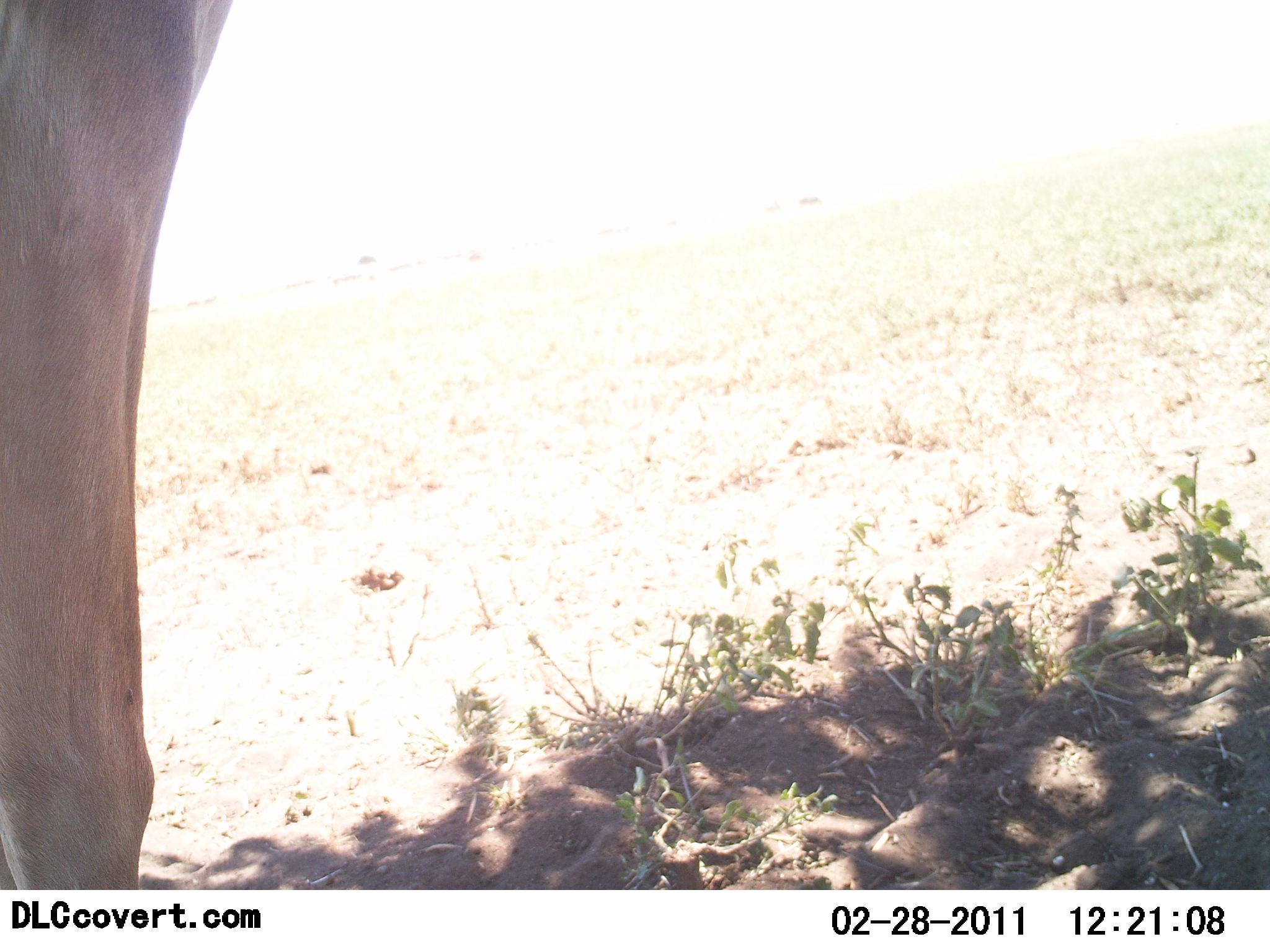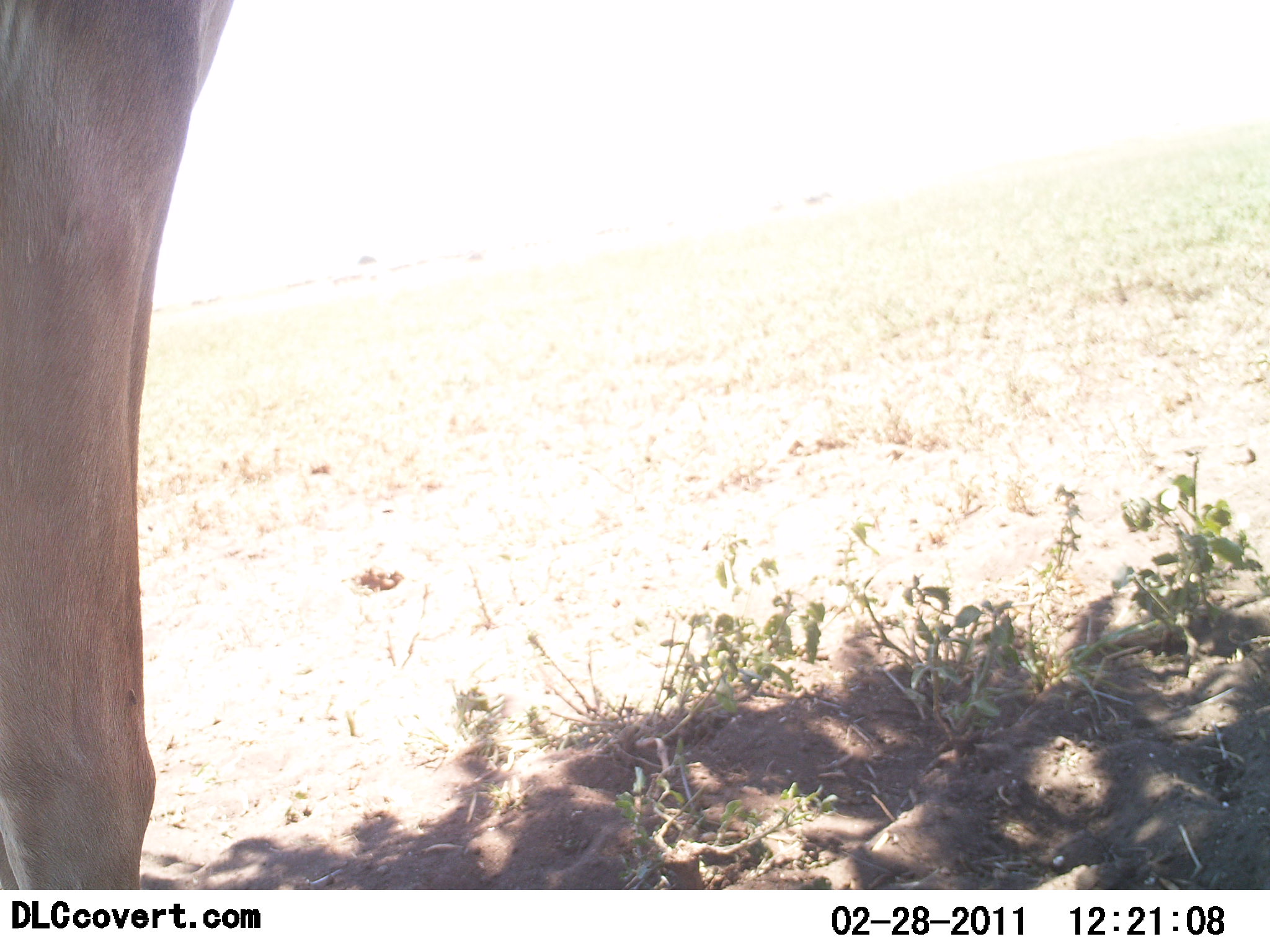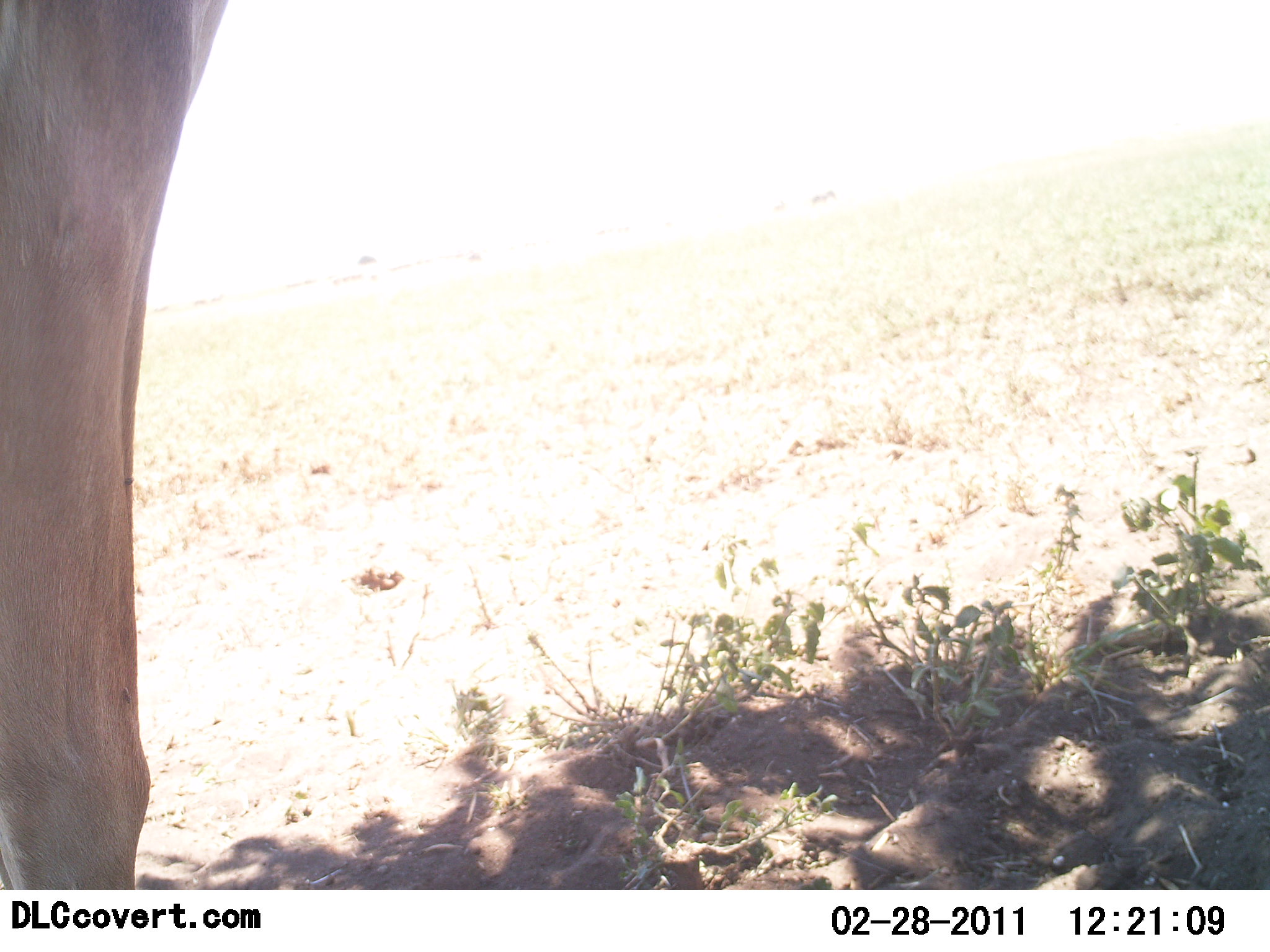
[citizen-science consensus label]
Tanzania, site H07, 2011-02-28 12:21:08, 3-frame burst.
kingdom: Animalia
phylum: Chordata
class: Mammalia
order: Artiodactyla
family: Bovidae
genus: Nanger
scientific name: Nanger granti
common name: grant's gazelle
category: gazellegrants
Gazellegrants (grant's gazelle) (Nanger granti), count 1. Behavior (volunteer vote fractions): standing 100%, resting 0%, moving 0%, interacting 0%. Young present (vote fraction): 0%. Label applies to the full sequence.